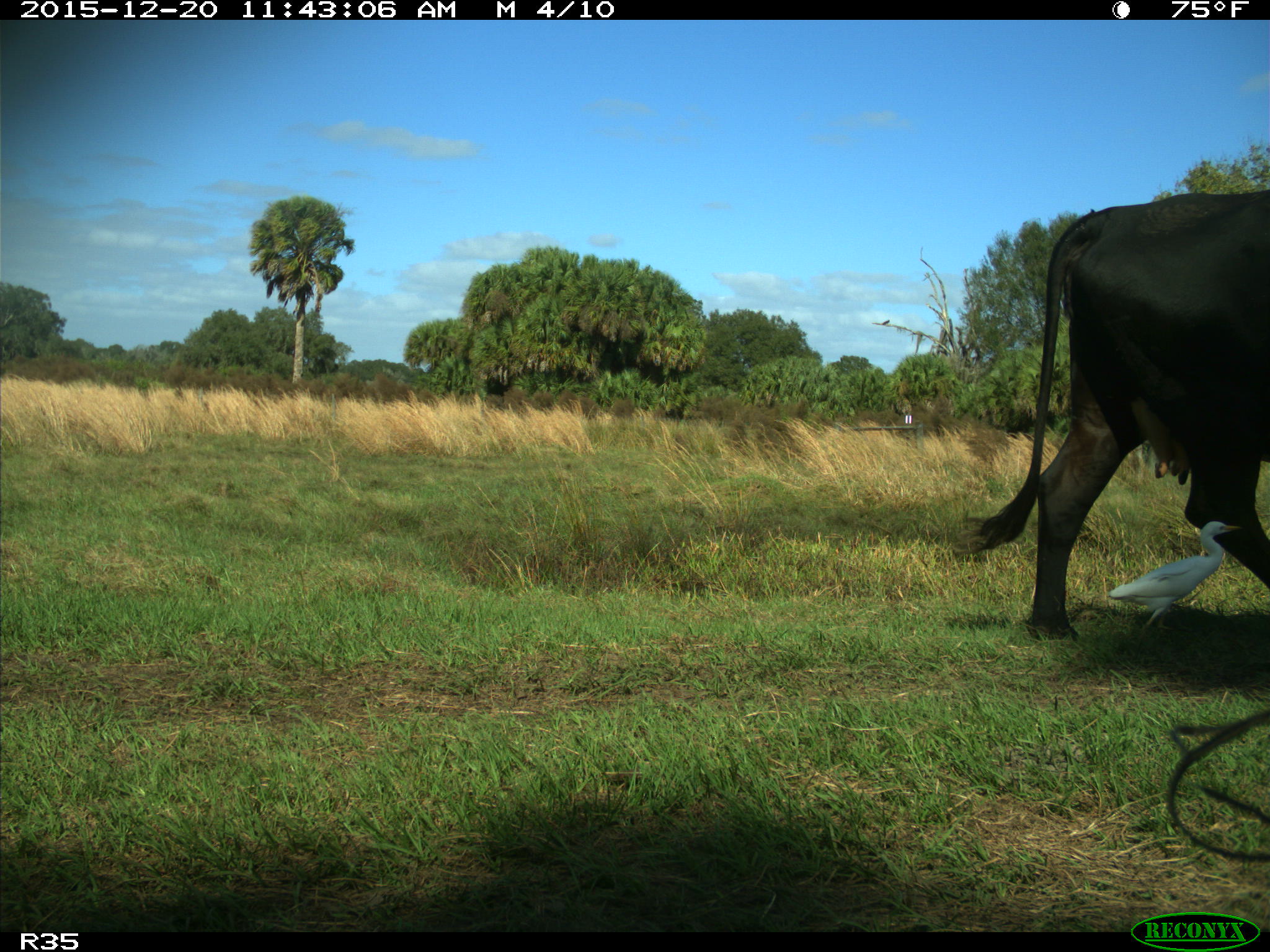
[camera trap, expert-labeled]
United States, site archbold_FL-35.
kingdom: Animalia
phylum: Chordata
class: Mammalia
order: Artiodactyla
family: Bovidae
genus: Bos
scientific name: Bos taurus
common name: domestic cow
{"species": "Bos taurus (domestic cow)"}